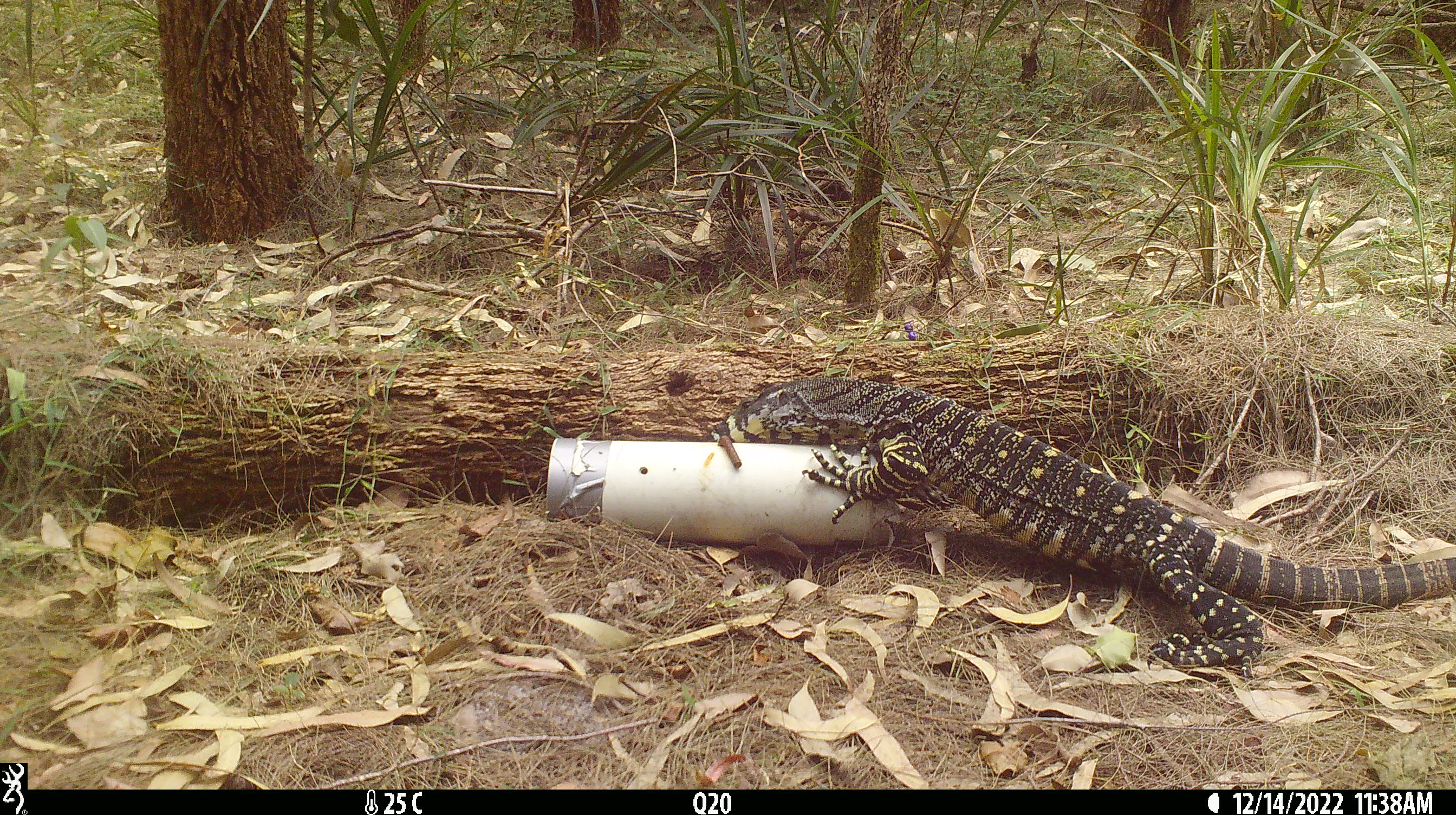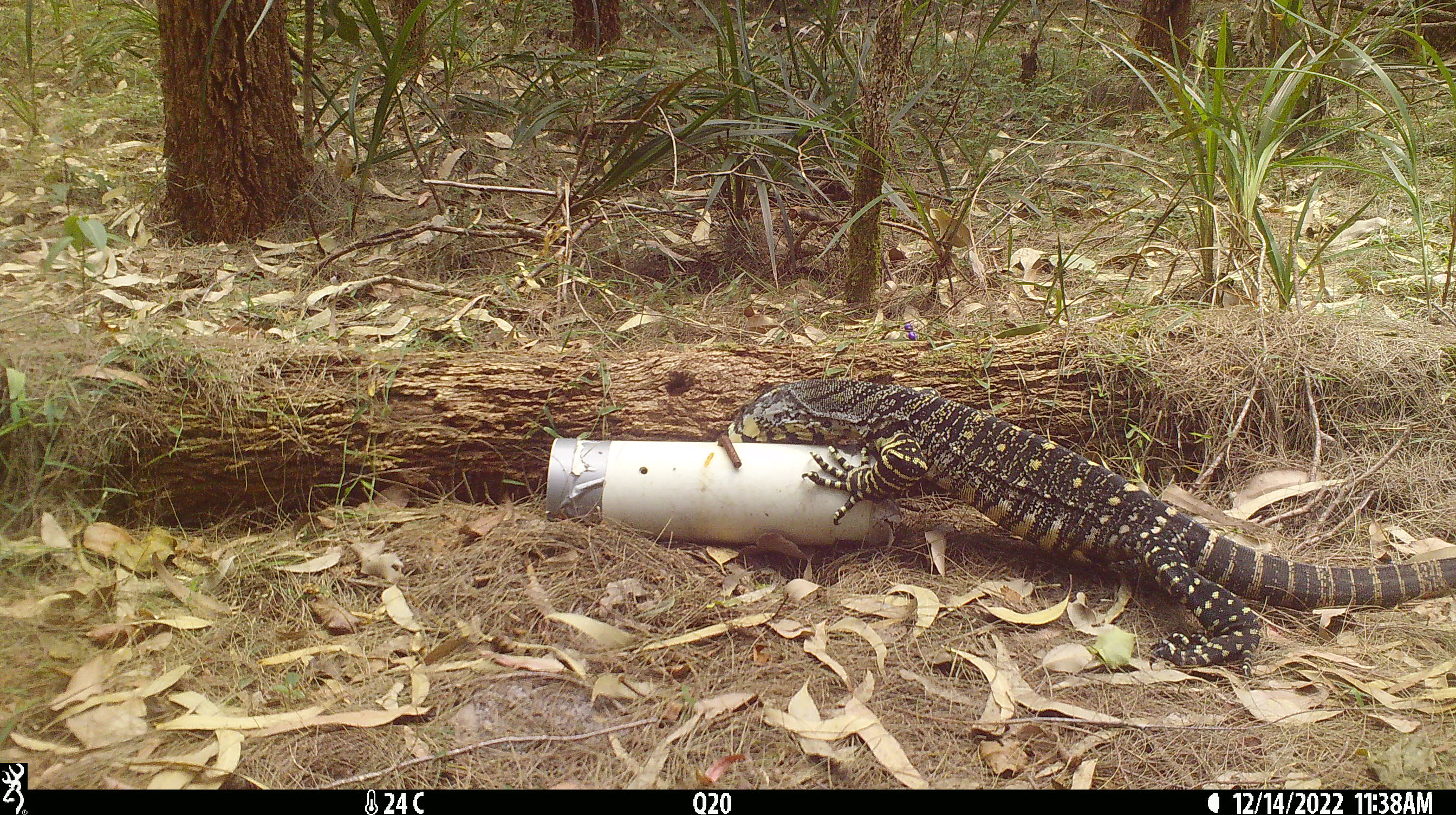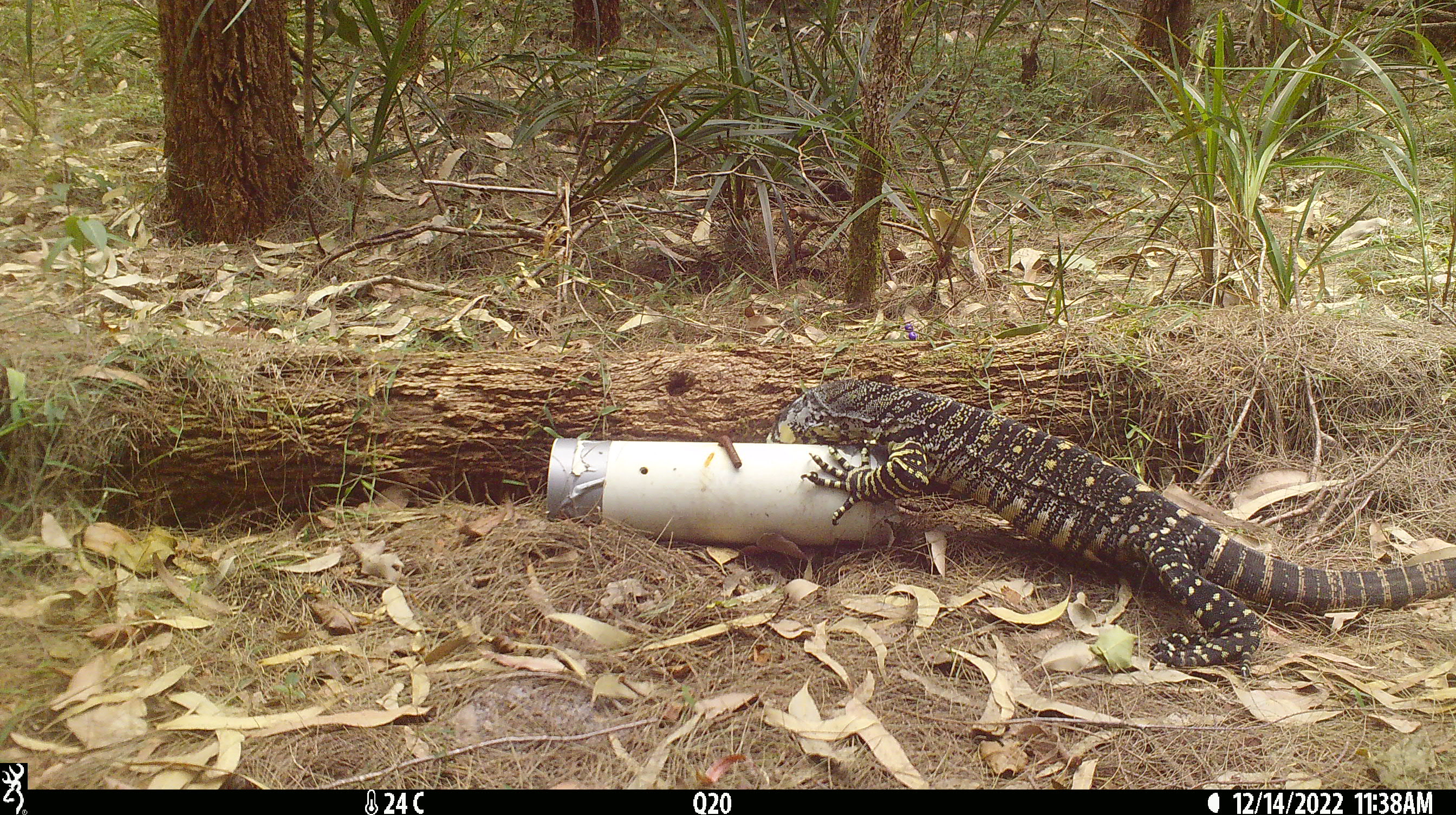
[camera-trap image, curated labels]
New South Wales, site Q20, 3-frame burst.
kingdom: Animalia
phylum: Chordata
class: Reptilia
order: Squamata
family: Varanidae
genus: Varanus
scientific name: Varanus varius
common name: lace monitor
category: goanna